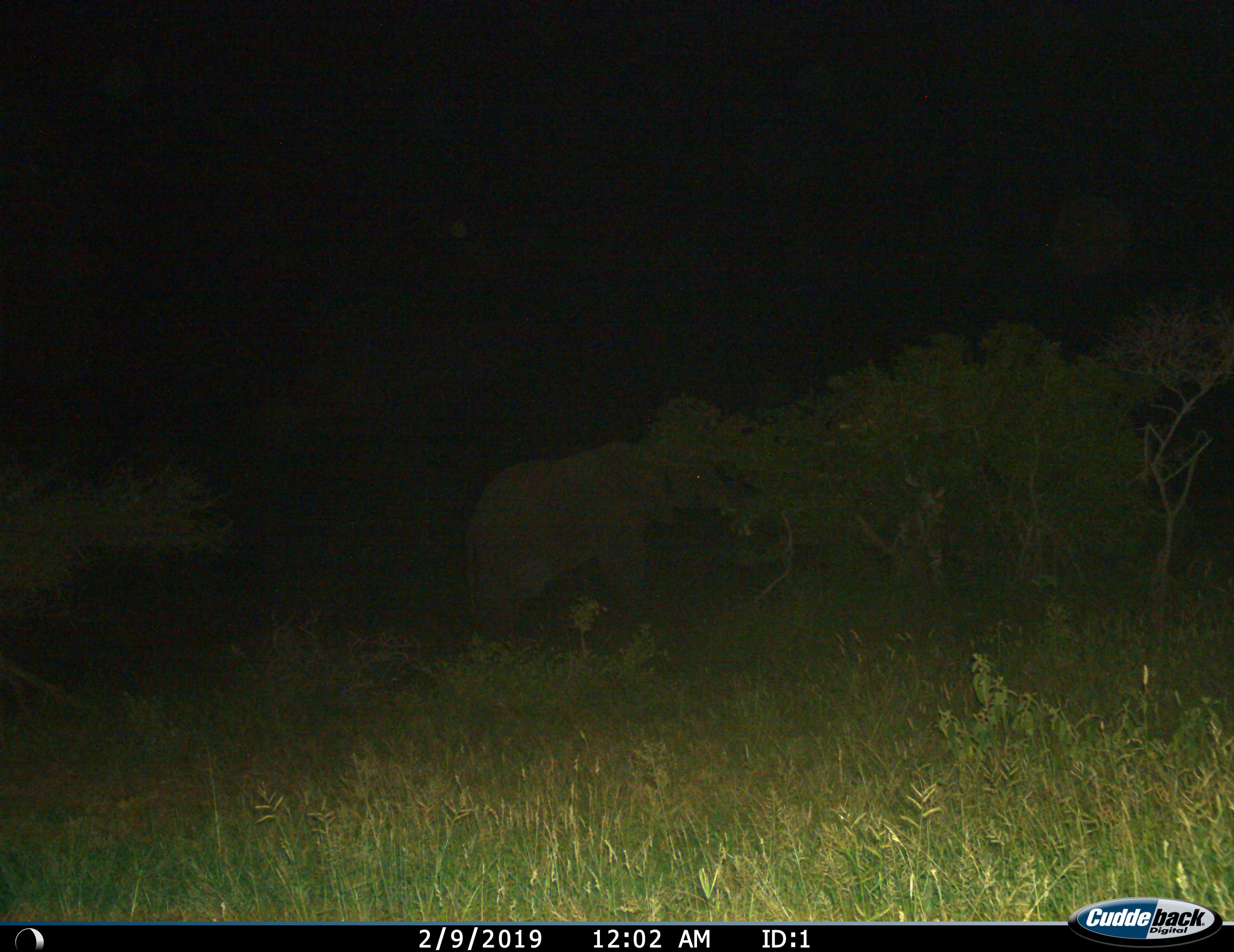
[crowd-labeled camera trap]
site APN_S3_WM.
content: unidentified animal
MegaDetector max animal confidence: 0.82